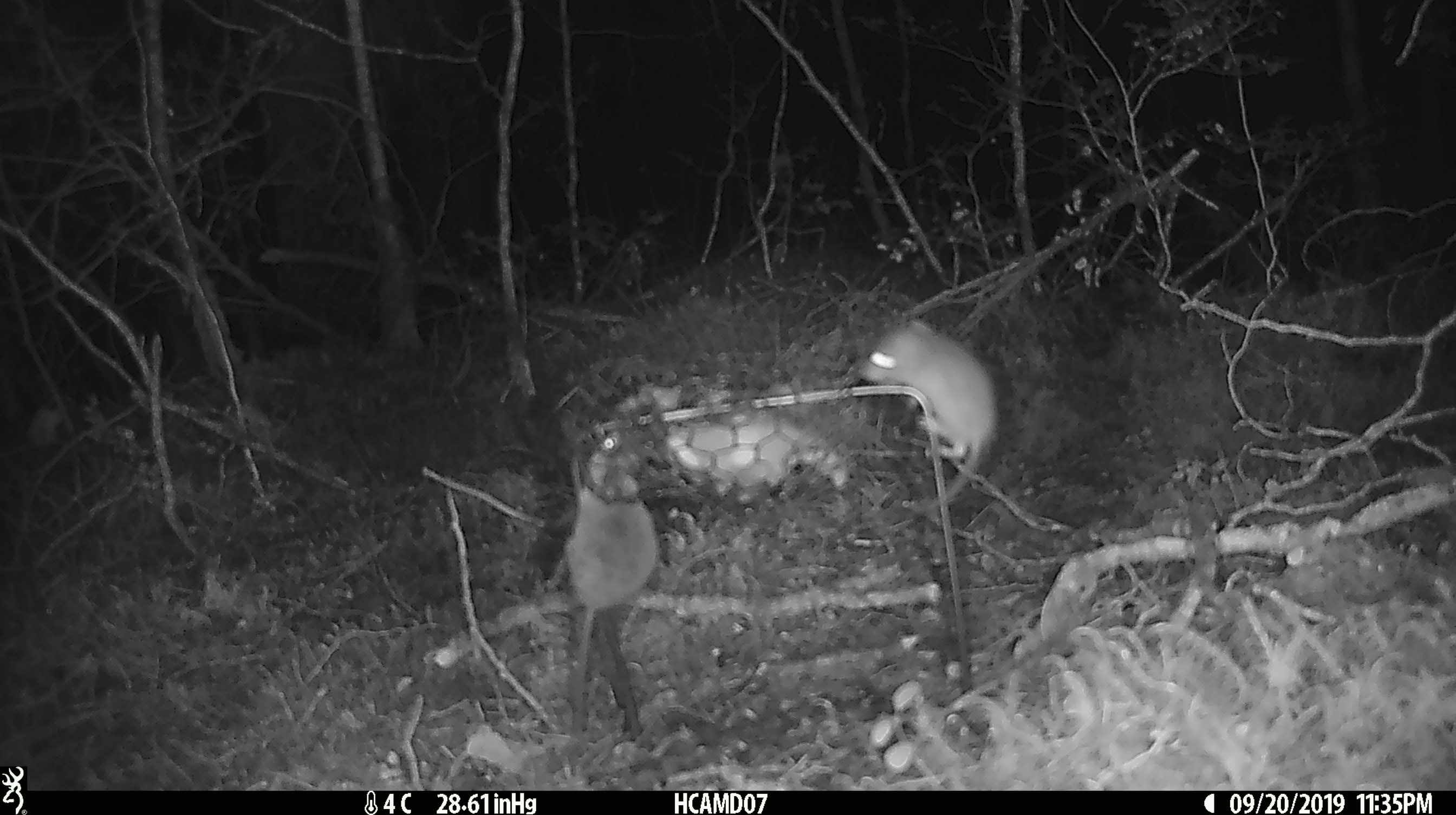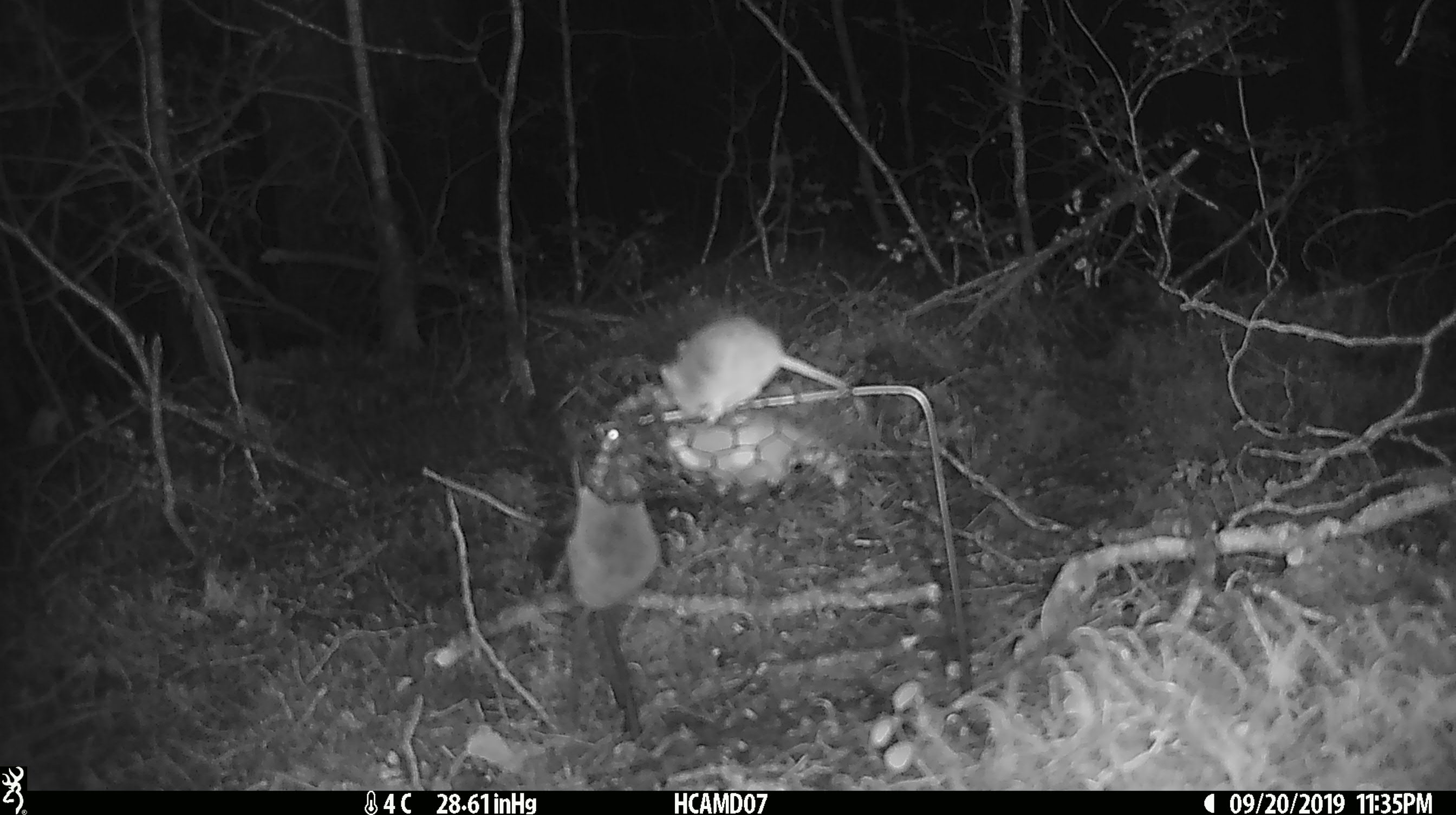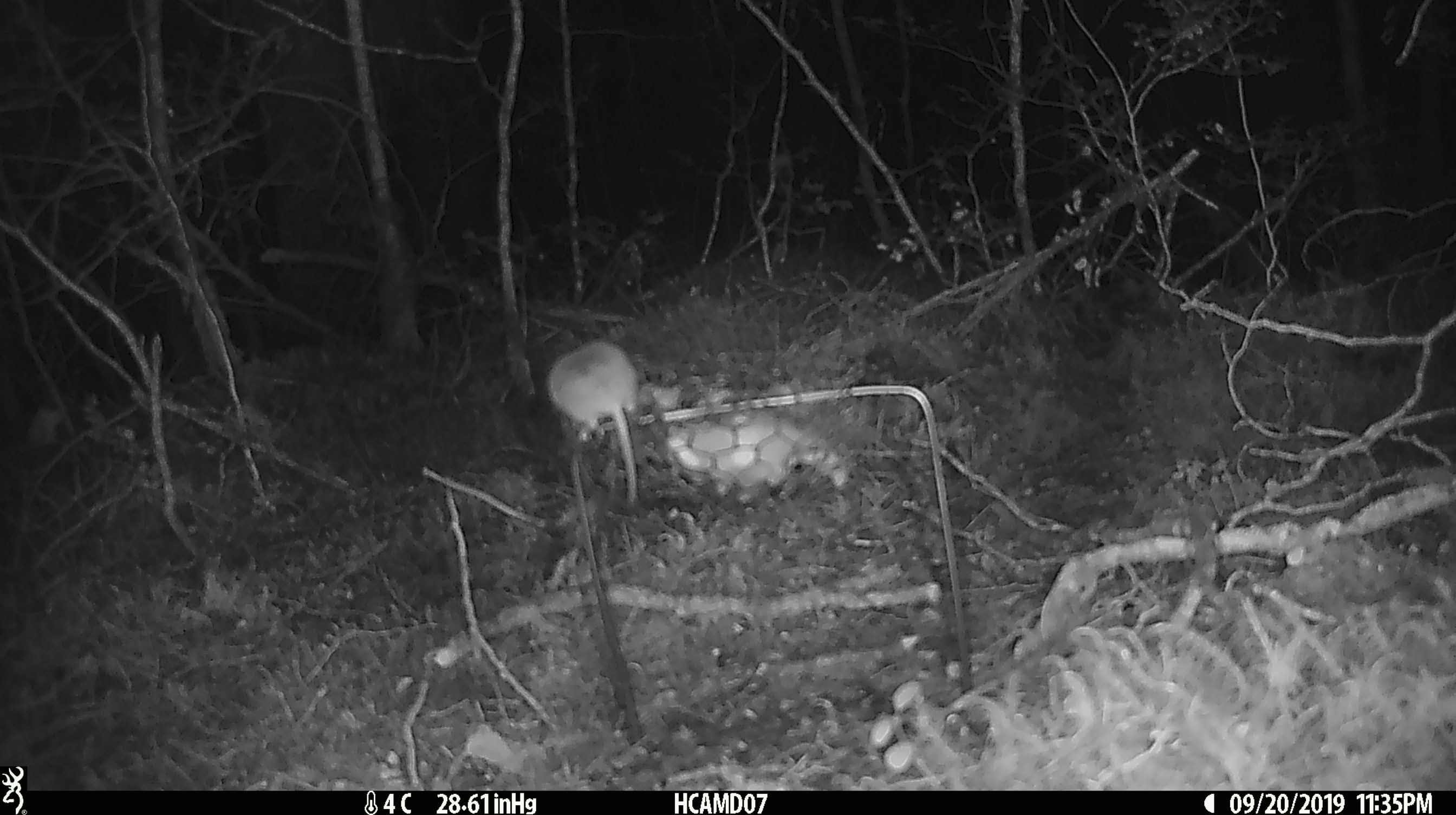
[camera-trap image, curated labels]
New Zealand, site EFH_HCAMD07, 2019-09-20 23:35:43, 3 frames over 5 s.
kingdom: Animalia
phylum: Chordata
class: Mammalia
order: Rodentia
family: Muridae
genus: Mus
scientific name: Mus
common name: mouse